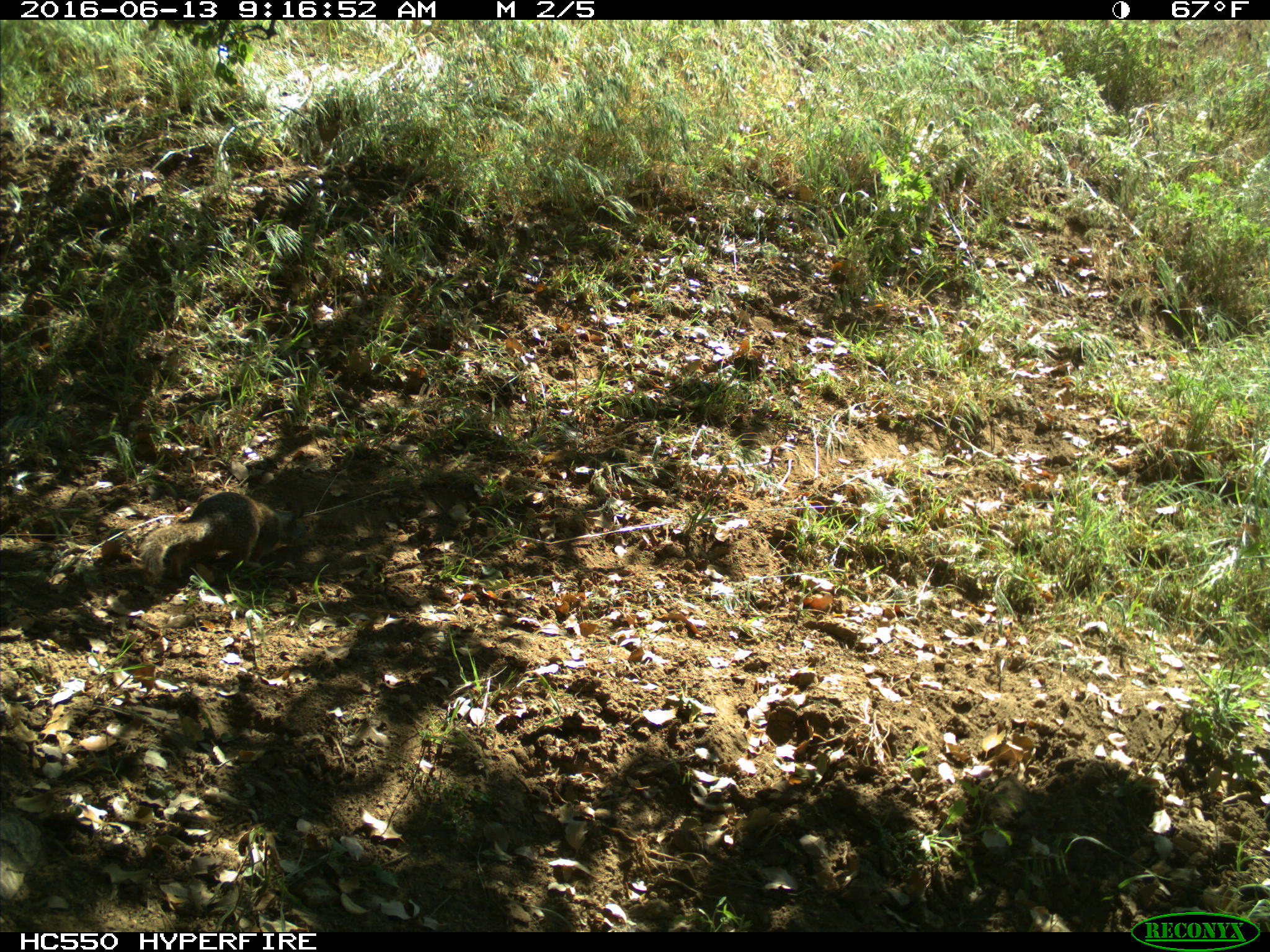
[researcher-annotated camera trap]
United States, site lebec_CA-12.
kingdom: Animalia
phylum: Chordata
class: Mammalia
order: Rodentia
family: Sciuridae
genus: Otospermophilus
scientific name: Otospermophilus beecheyi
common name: california ground squirrel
Otospermophilus beecheyi (california ground squirrel).